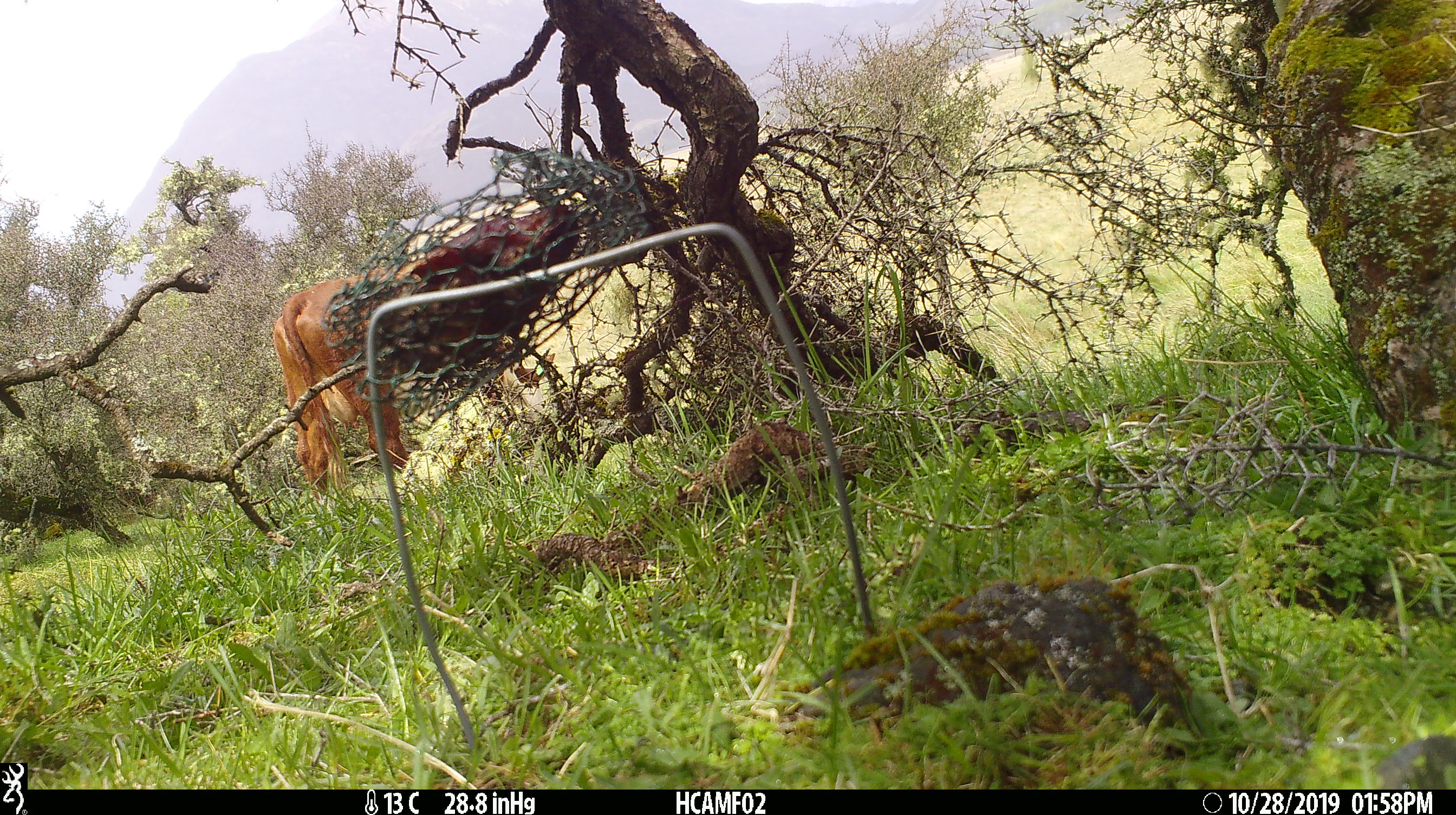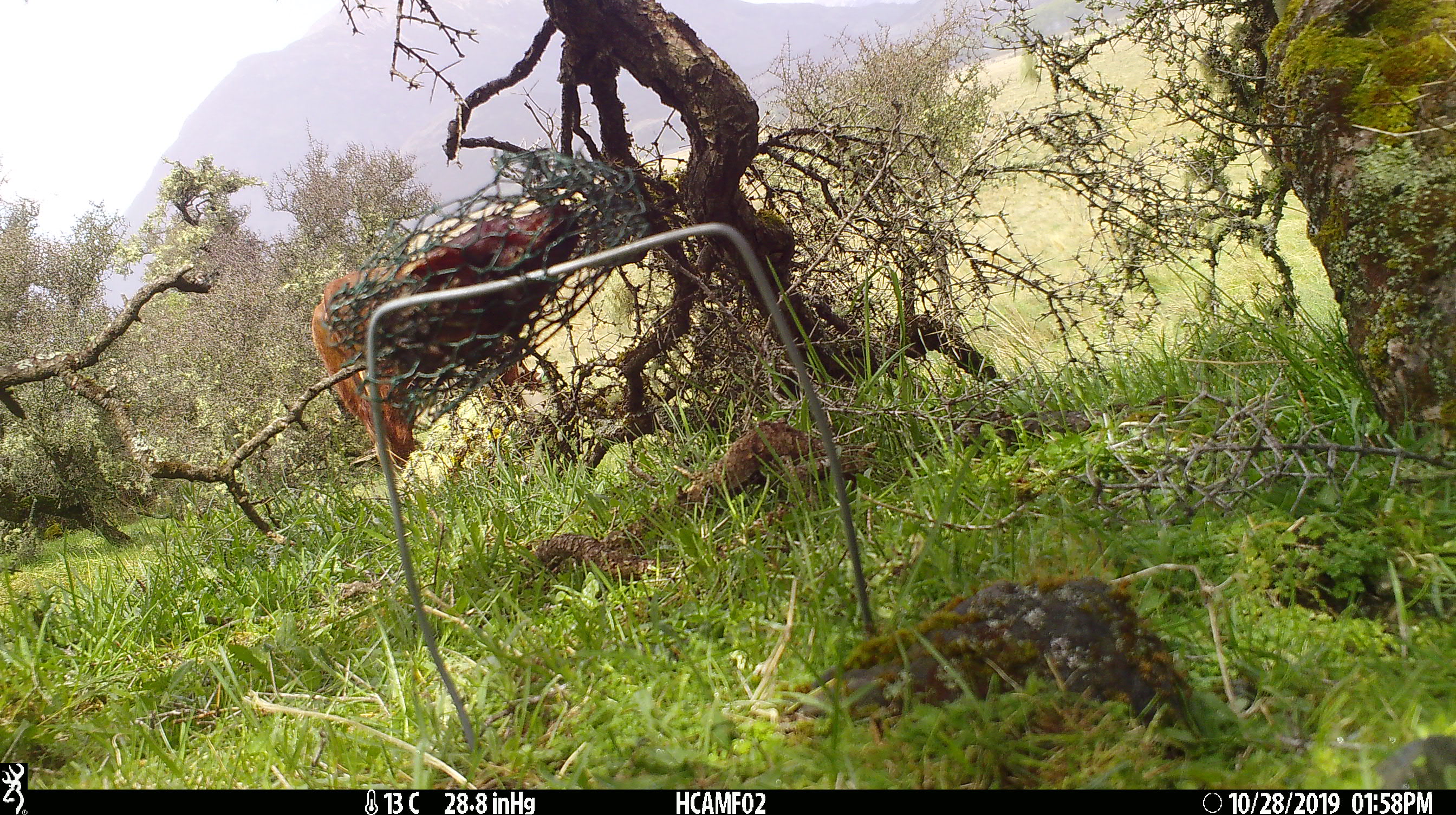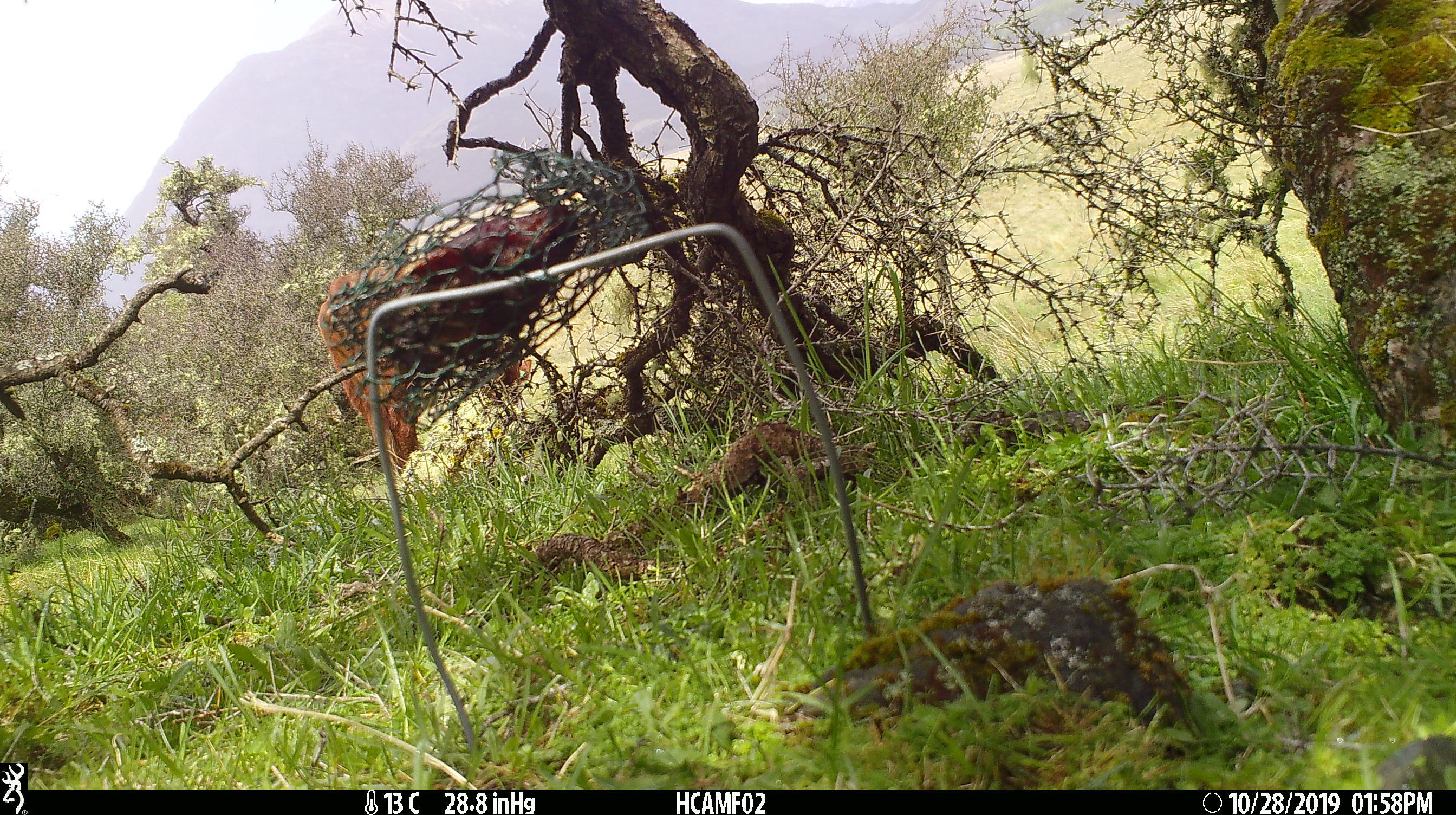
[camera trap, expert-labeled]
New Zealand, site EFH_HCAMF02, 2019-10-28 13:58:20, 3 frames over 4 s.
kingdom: Animalia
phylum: Chordata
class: Mammalia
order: Artiodactyla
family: Bovidae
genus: Bos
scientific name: Bos taurus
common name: domestic cow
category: cow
Cow (domestic cow) (Bos taurus).